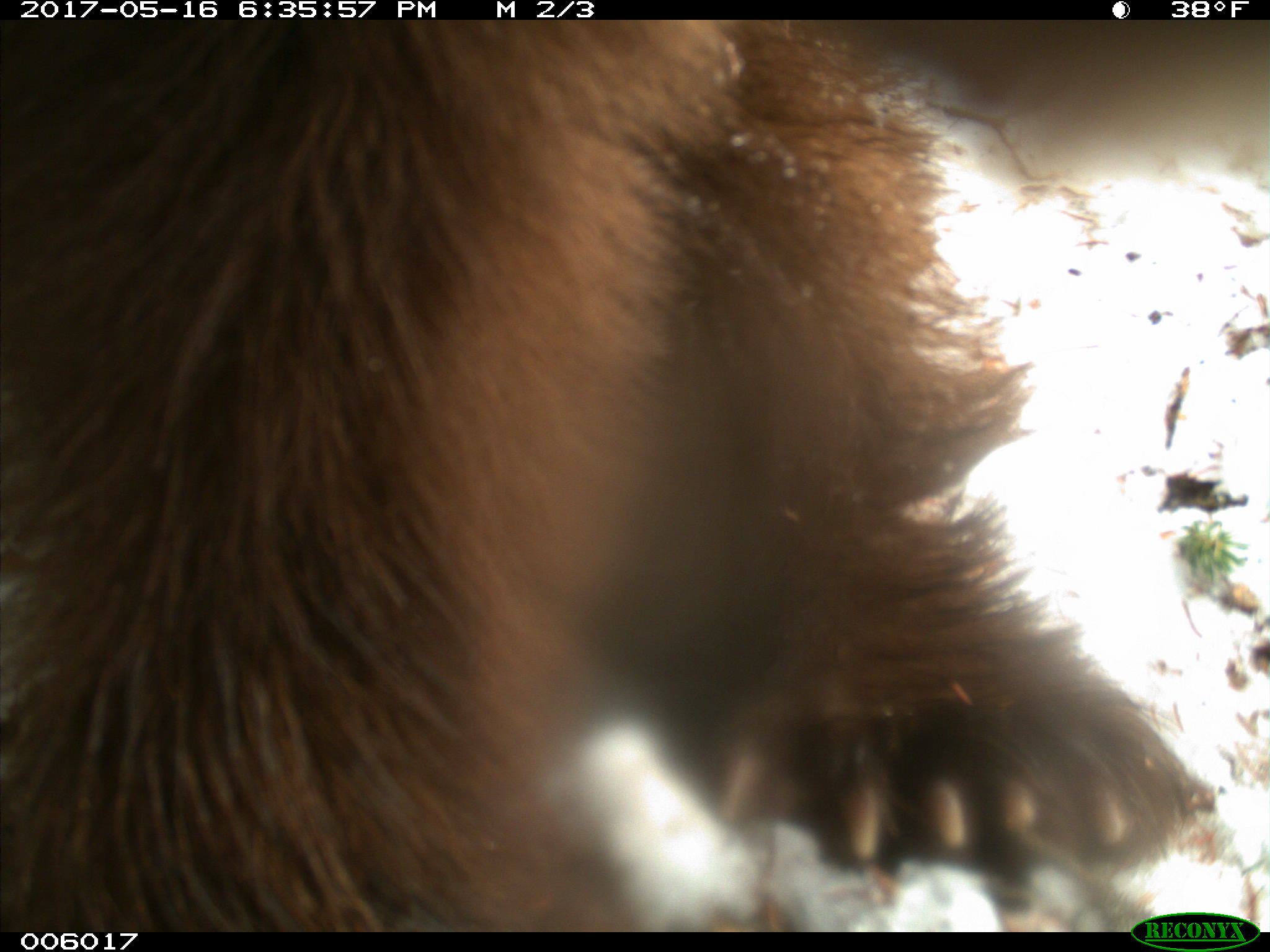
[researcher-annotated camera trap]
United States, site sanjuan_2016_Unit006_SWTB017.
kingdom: Animalia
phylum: Chordata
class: Mammalia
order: Carnivora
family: Ursidae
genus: Ursus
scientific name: Ursus americanus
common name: american black bear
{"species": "Ursus americanus (american black bear)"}